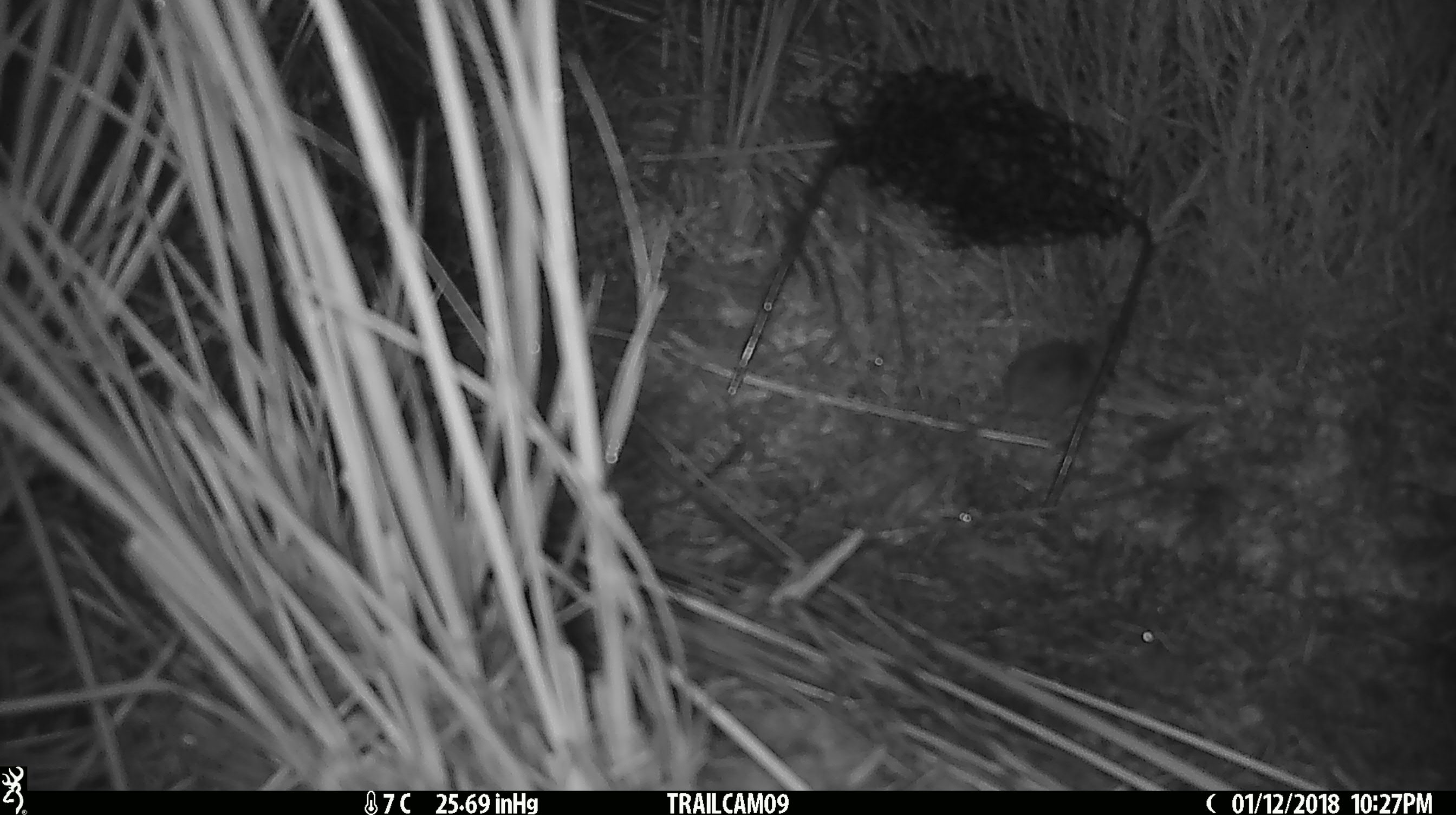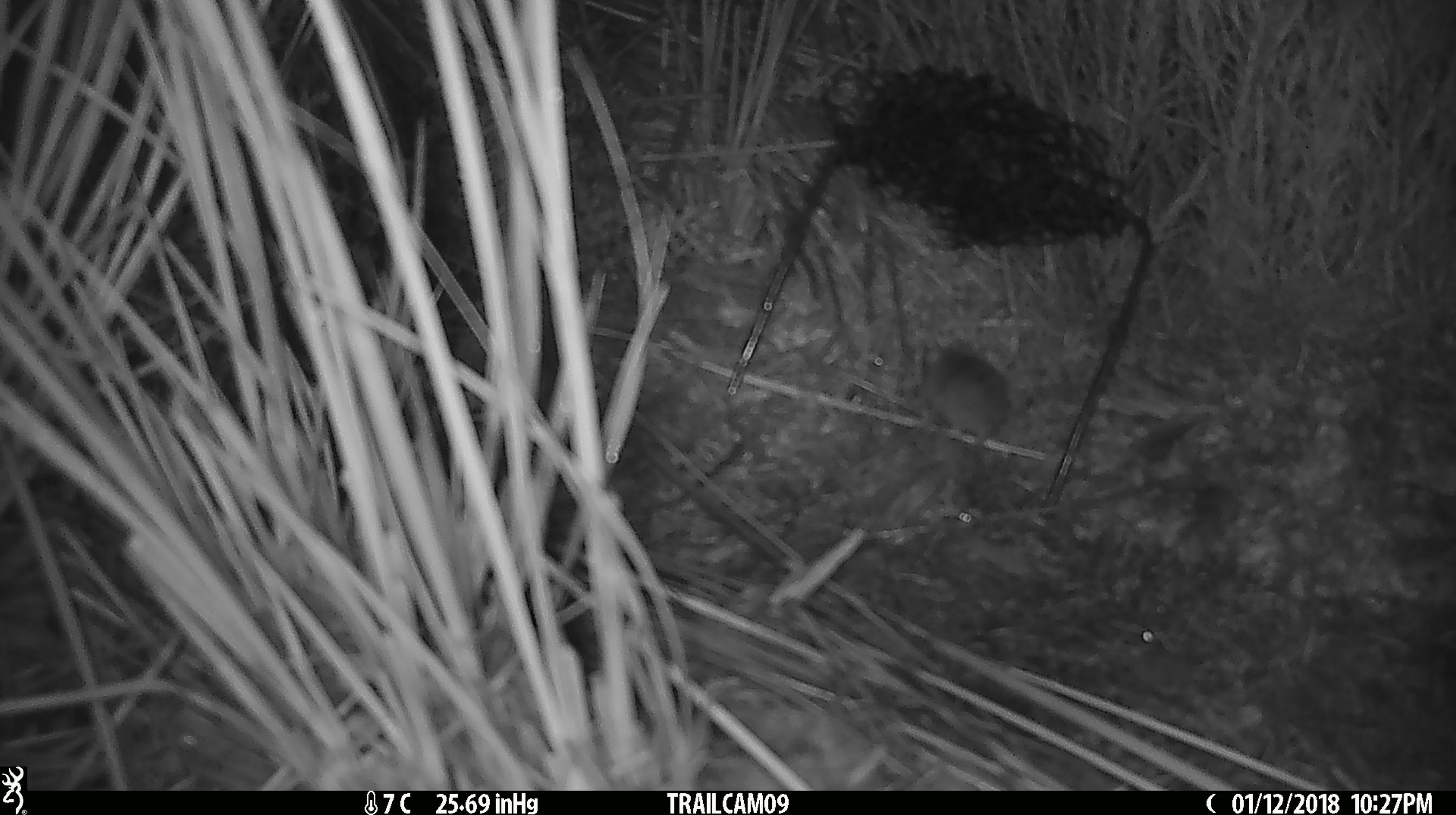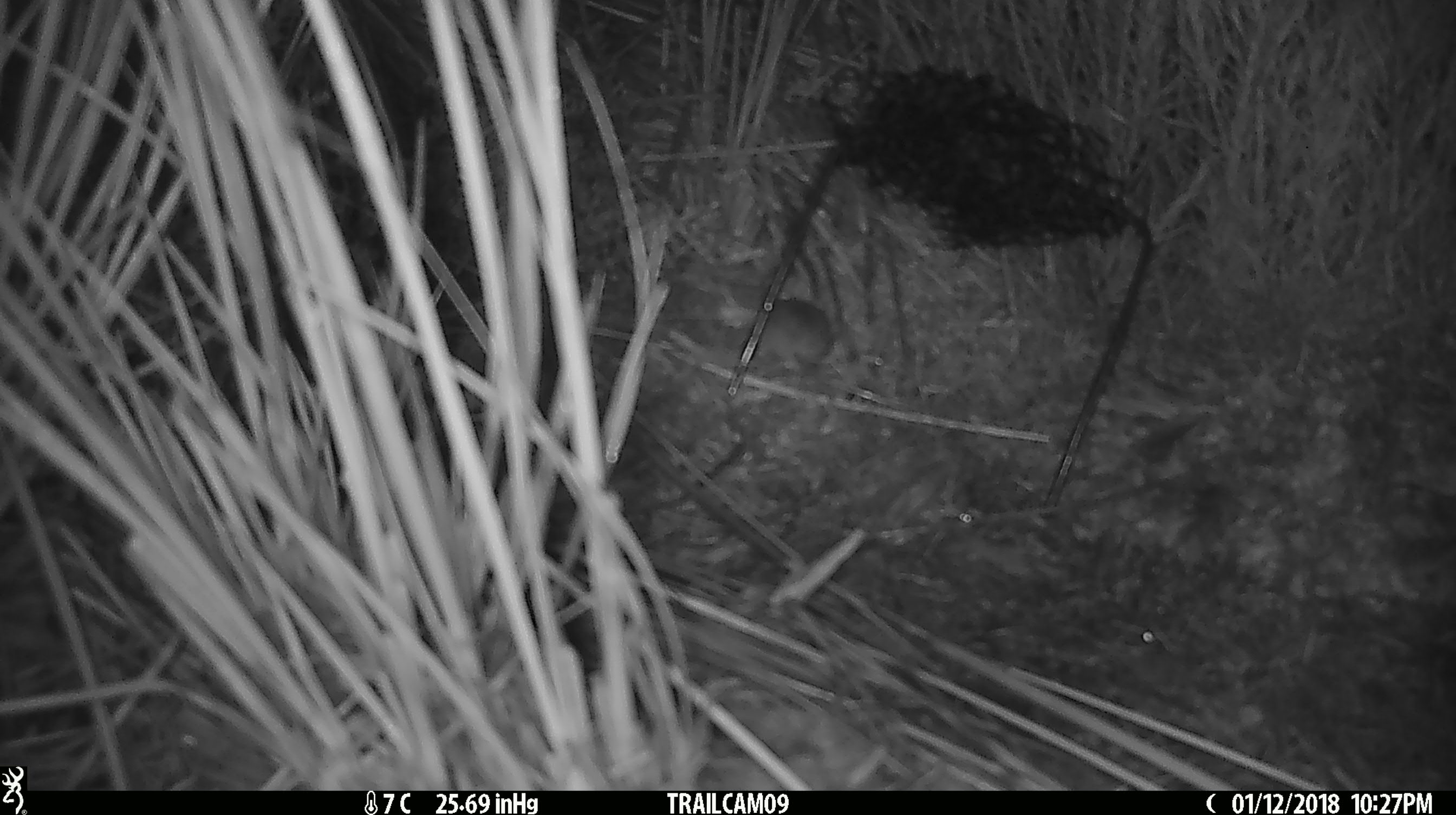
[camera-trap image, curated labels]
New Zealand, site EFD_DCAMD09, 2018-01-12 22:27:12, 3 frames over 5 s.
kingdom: Animalia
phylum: Chordata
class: Mammalia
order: Rodentia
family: Muridae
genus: Mus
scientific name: Mus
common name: mouse